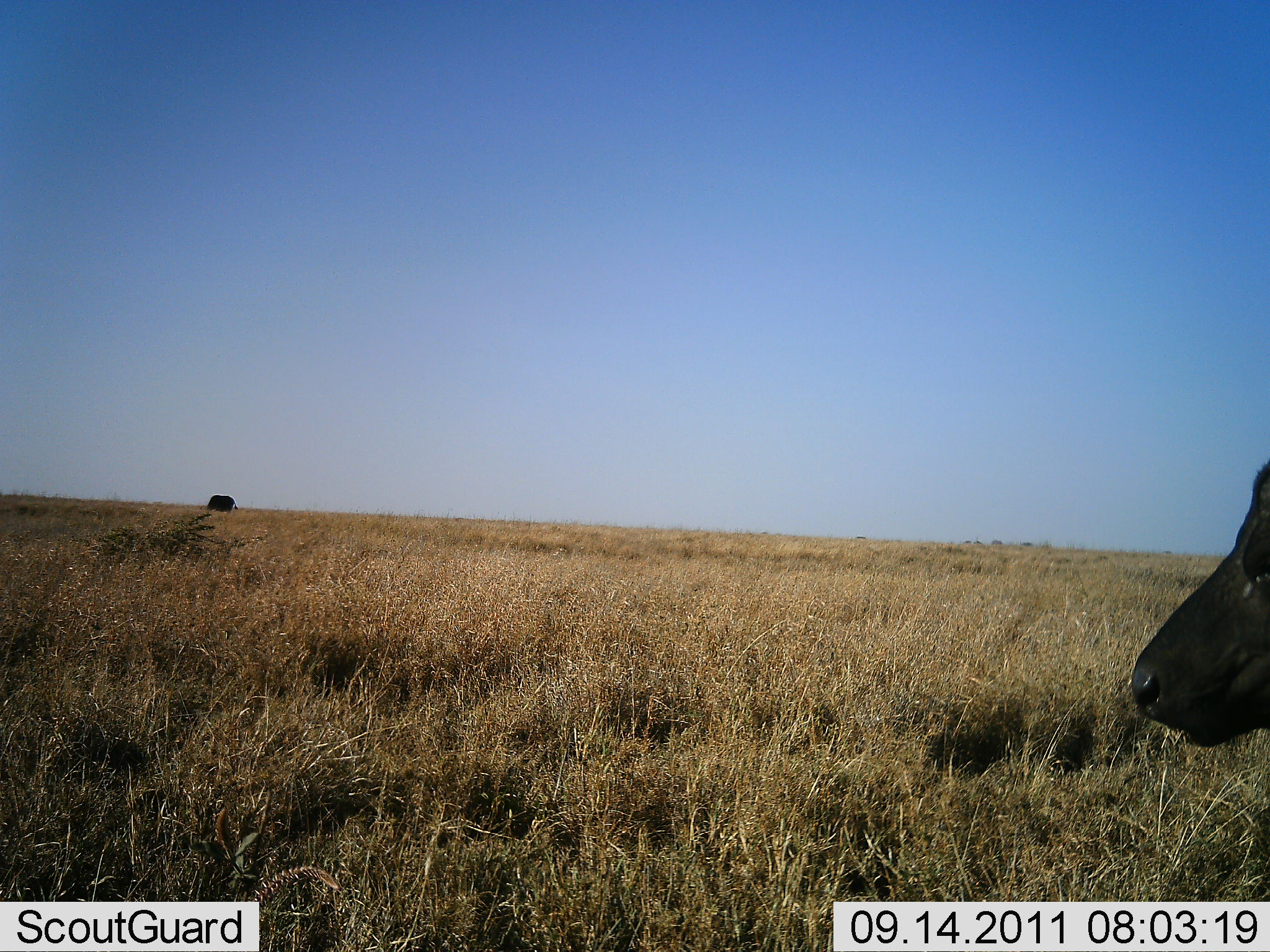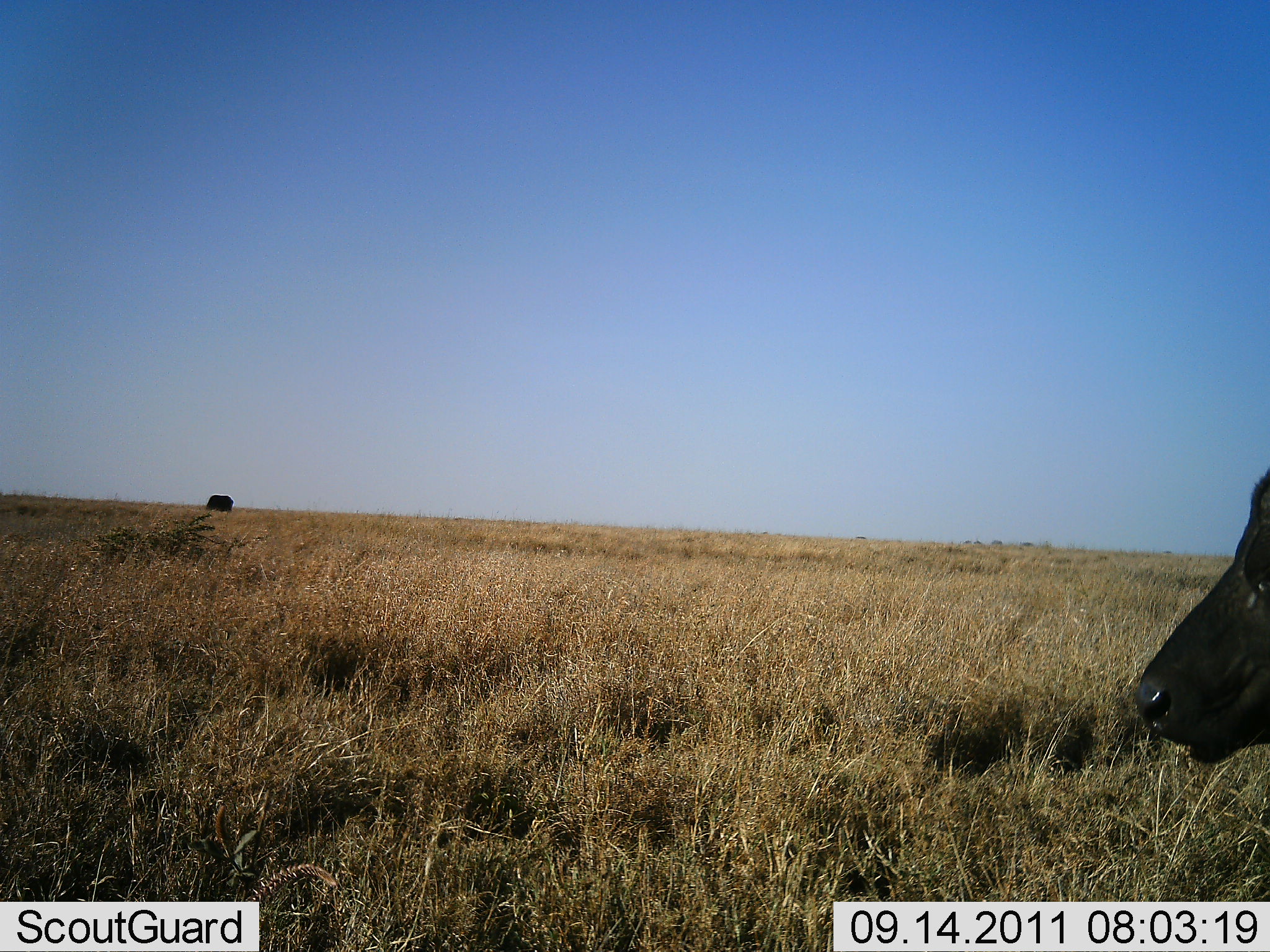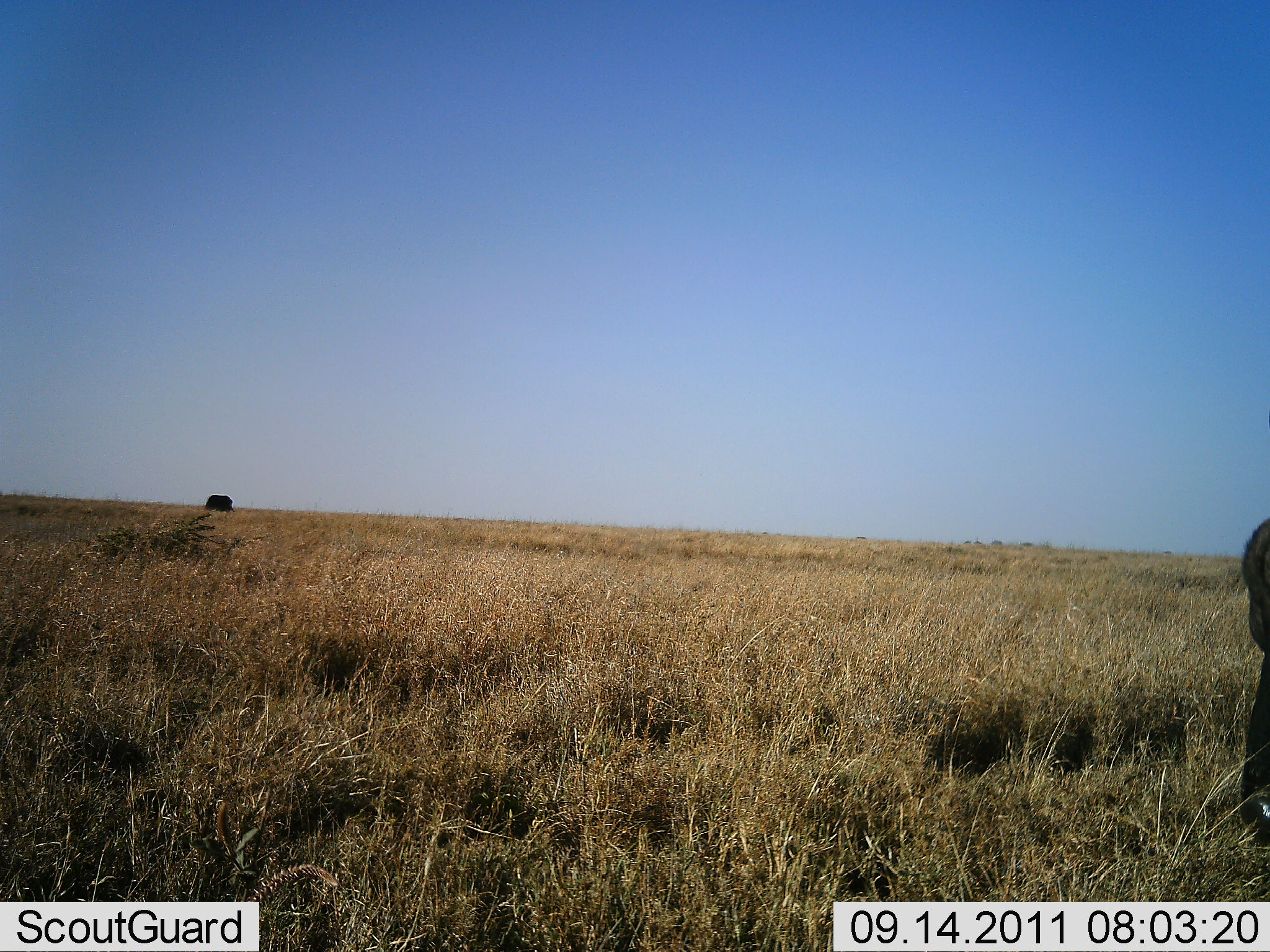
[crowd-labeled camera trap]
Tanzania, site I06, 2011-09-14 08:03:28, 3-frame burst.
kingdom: Animalia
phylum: Chordata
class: Mammalia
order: Artiodactyla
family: Bovidae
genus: Syncerus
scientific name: Syncerus caffer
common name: cape buffalo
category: buffalo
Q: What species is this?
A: Buffalo (cape buffalo) (Syncerus caffer).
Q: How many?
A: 1.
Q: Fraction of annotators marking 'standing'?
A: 53%.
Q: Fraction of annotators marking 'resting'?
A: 5%.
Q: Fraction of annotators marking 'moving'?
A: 21%.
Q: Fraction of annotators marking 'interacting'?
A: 0%.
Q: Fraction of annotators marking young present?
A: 0%.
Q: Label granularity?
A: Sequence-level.